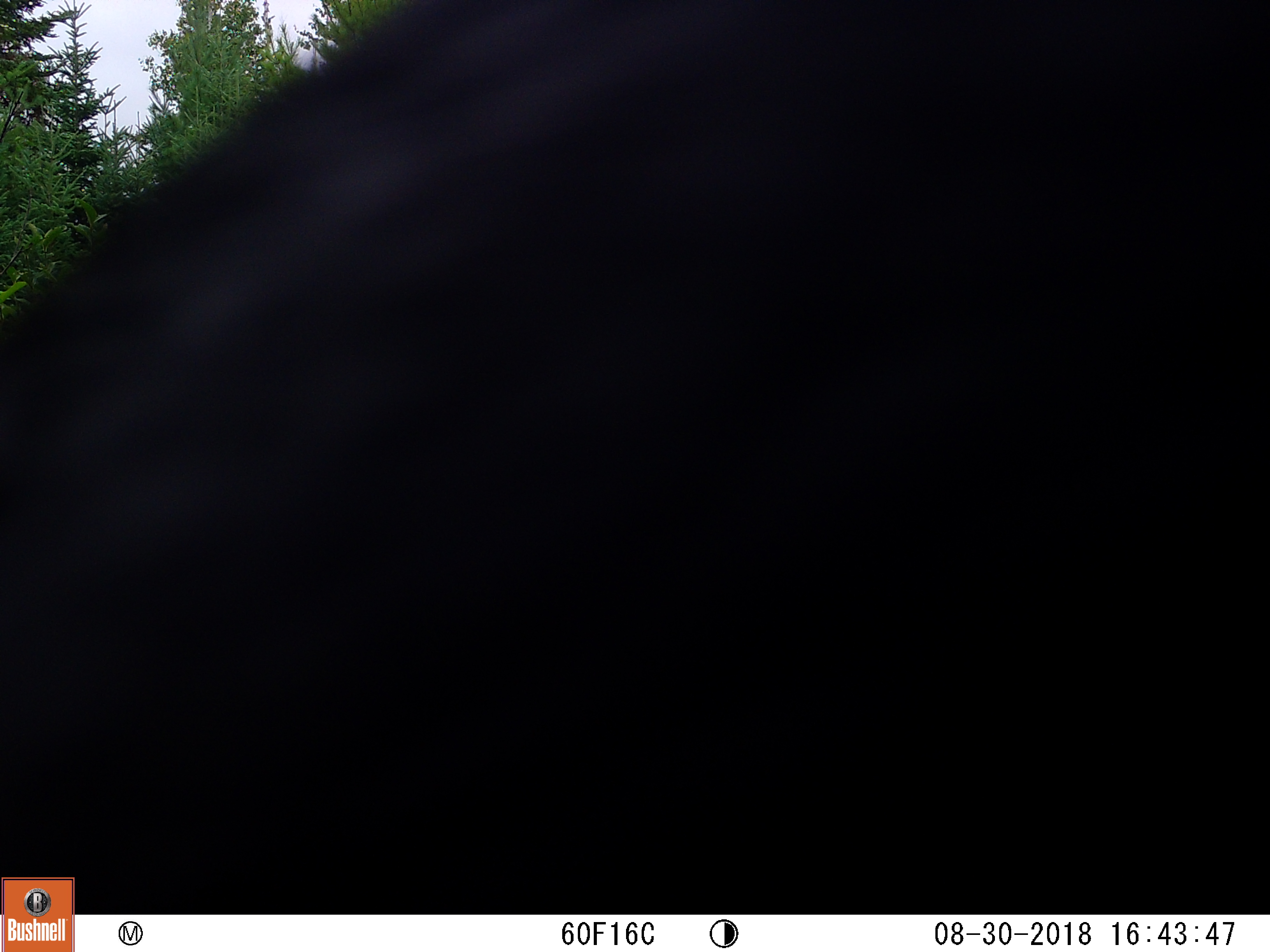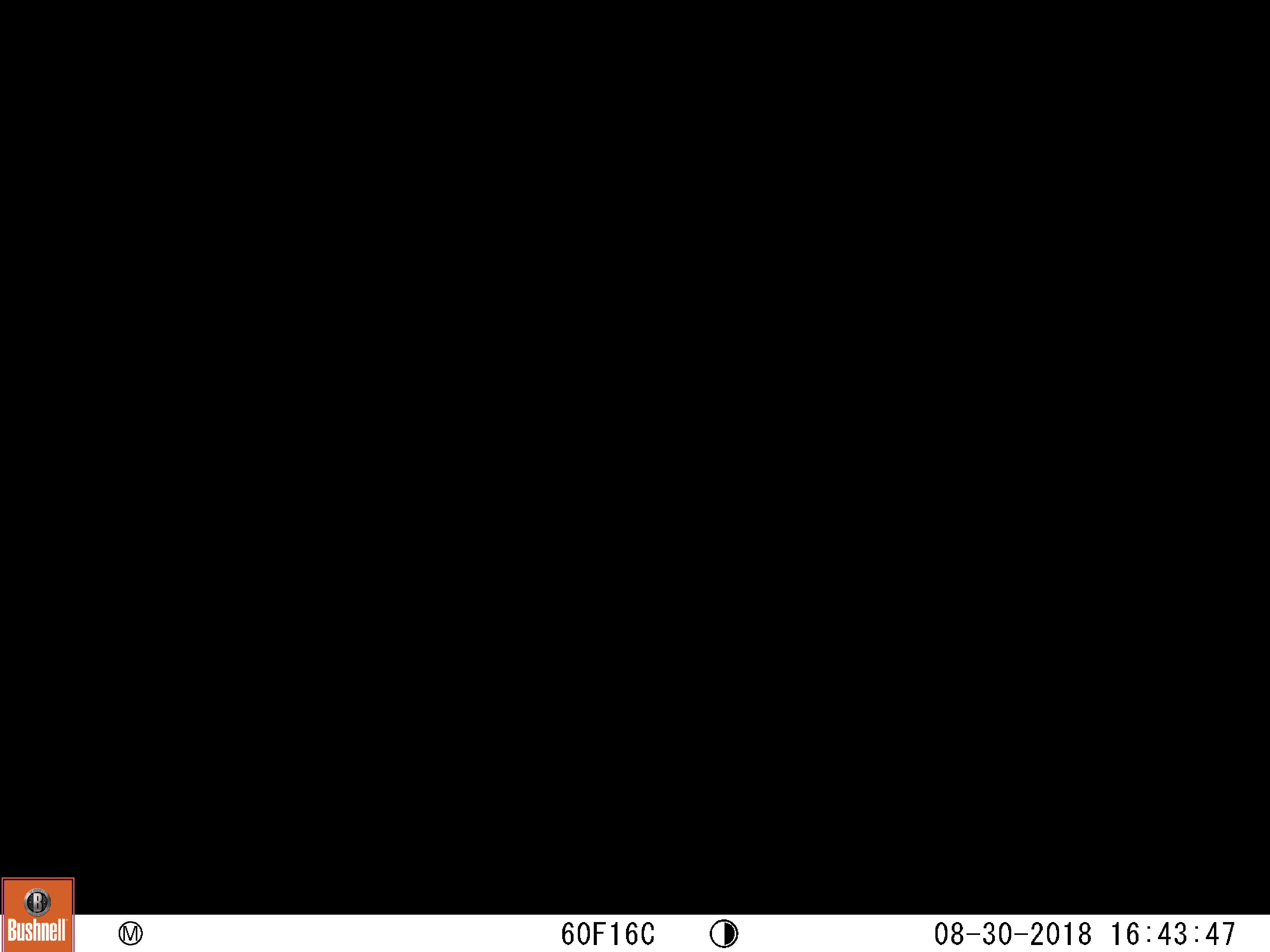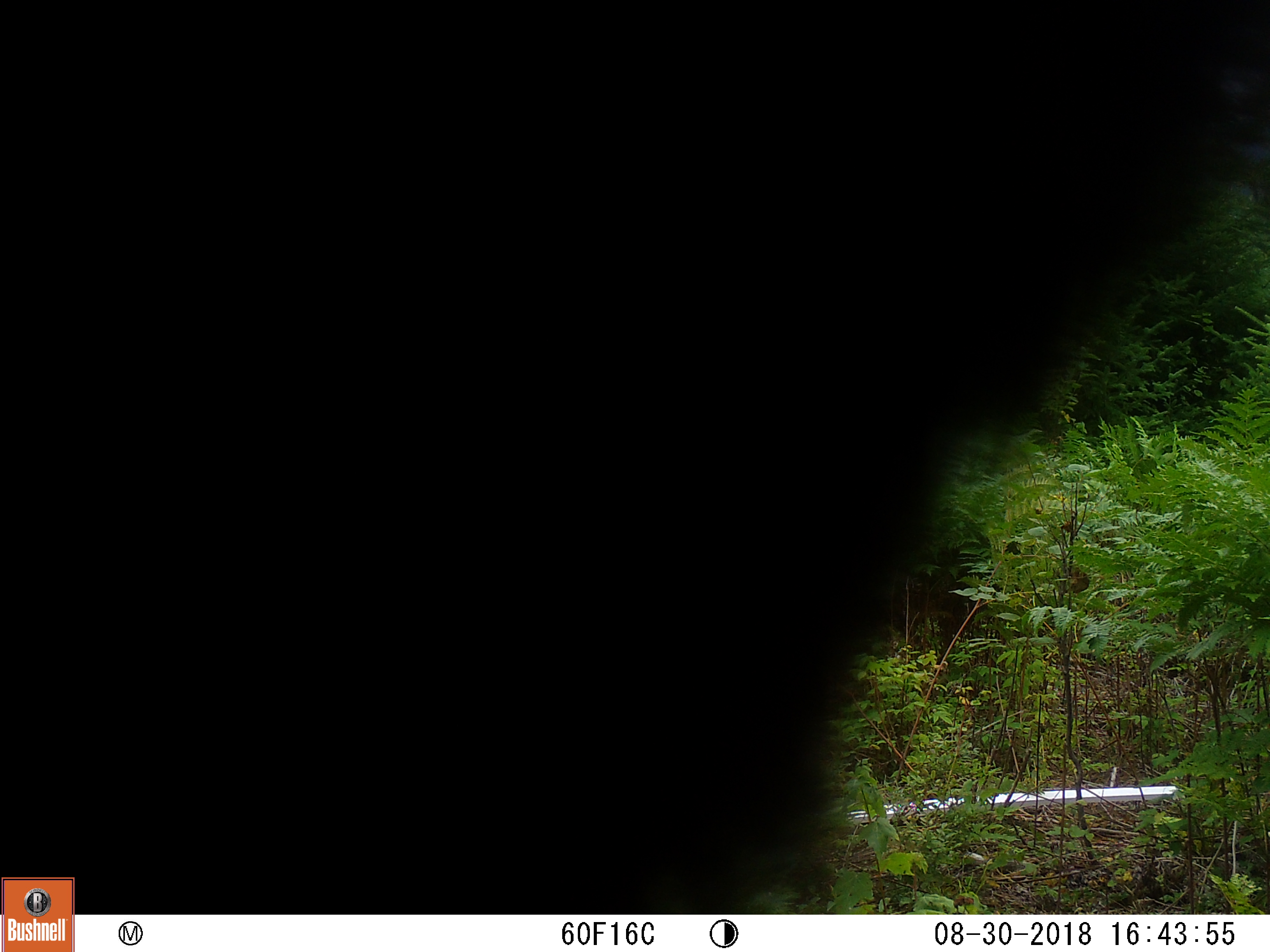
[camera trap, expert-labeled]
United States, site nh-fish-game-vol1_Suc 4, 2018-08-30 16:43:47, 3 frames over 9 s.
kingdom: Animalia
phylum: Chordata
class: Mammalia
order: Carnivora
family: Ursidae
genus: Ursus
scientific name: Ursus americanus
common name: black bear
Black bear (Ursus americanus).